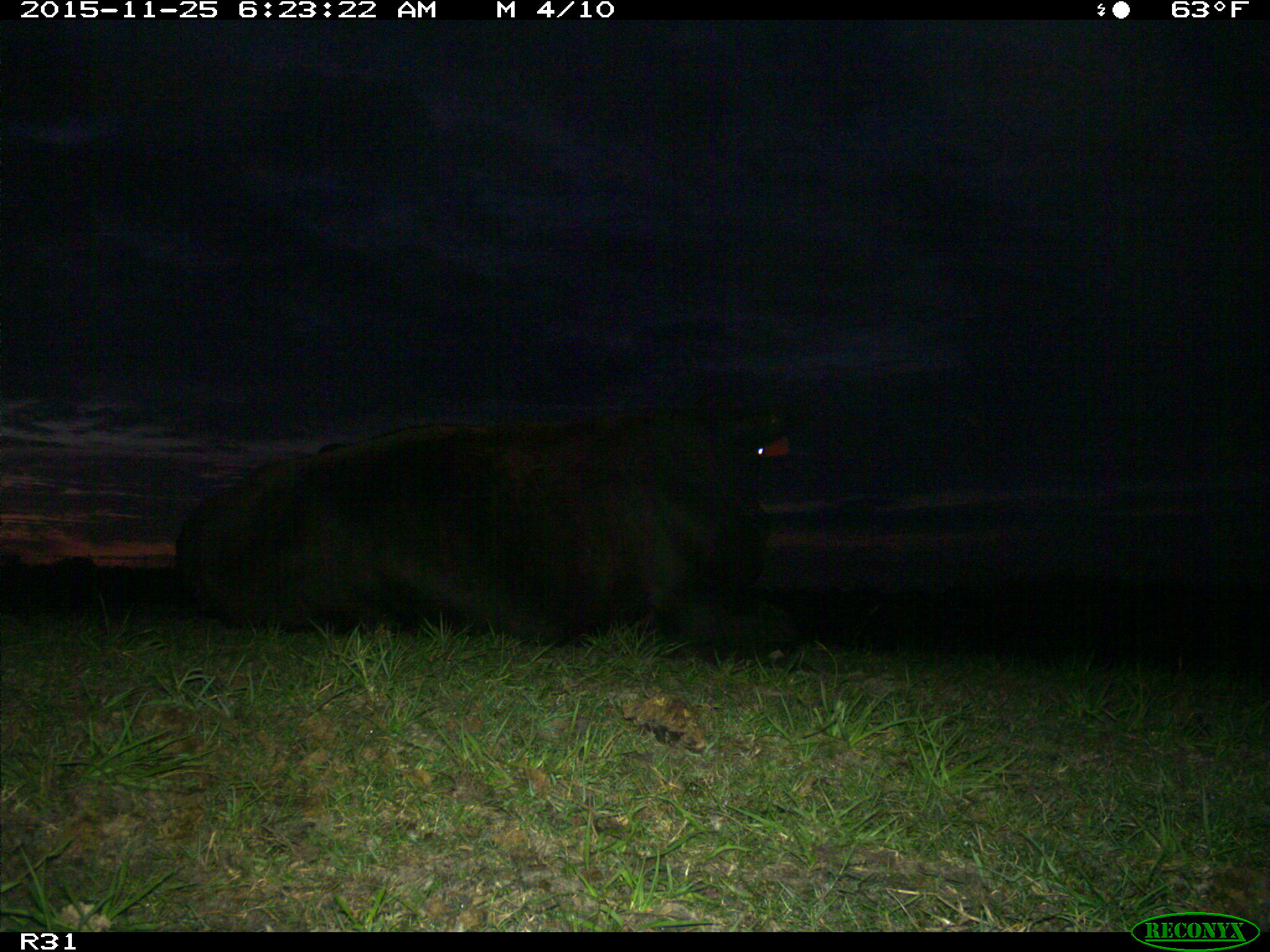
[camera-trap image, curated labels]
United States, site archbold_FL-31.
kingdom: Animalia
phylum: Chordata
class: Mammalia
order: Artiodactyla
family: Bovidae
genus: Bos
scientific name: Bos taurus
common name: domestic cow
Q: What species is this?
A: Bos taurus (domestic cow).